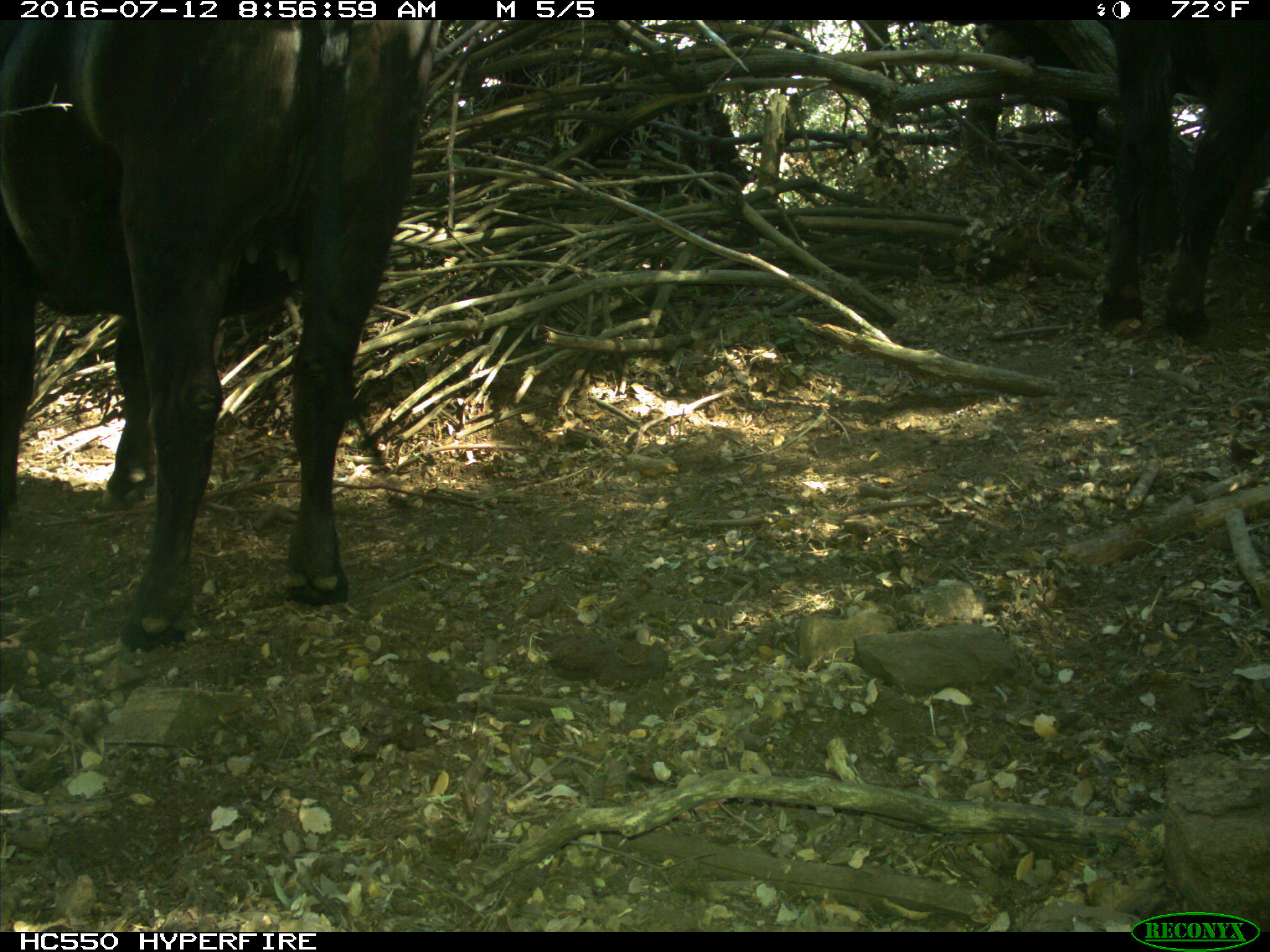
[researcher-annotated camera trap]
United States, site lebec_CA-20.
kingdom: Animalia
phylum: Chordata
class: Mammalia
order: Artiodactyla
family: Bovidae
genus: Bos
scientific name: Bos taurus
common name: domestic cow